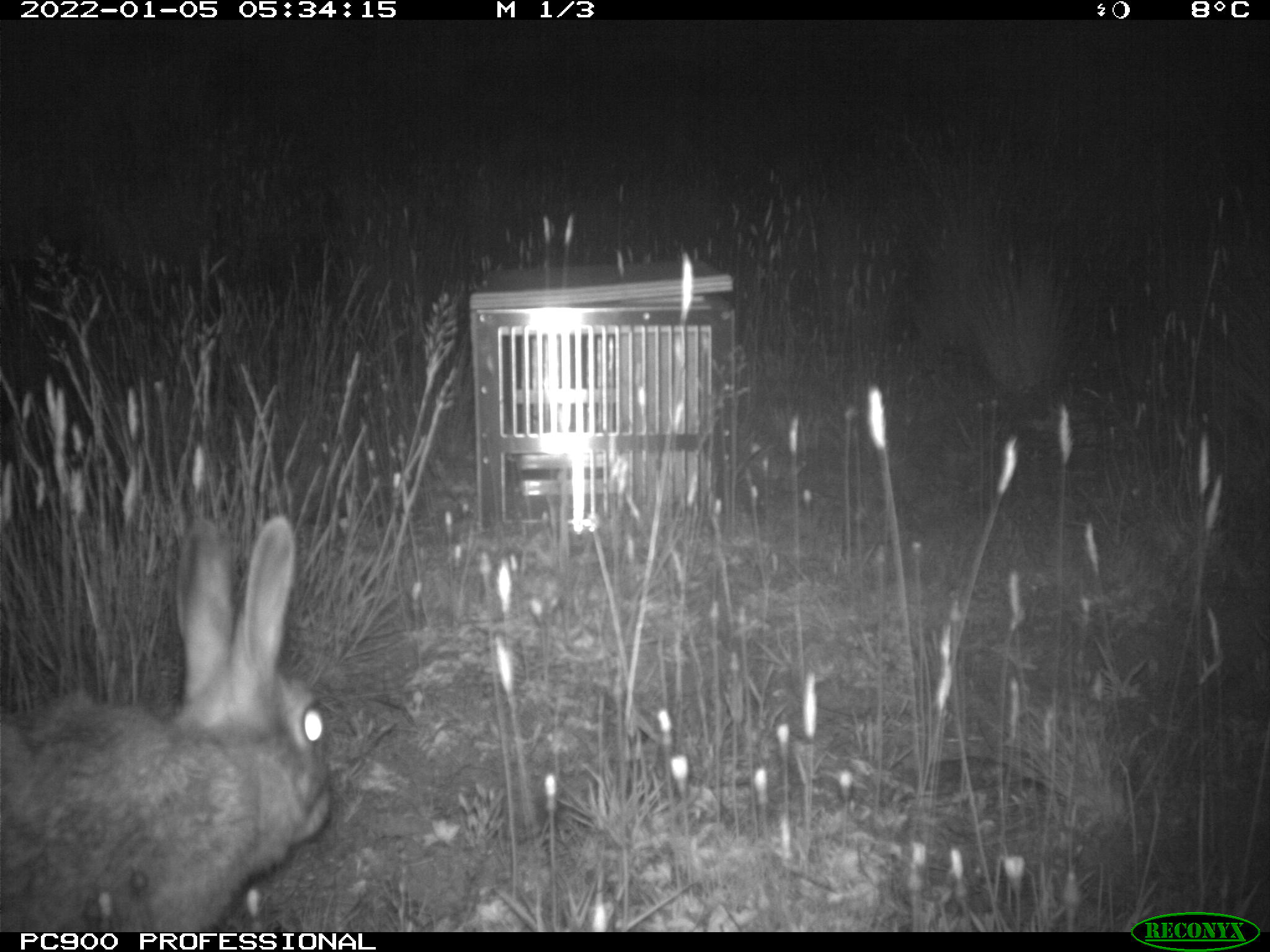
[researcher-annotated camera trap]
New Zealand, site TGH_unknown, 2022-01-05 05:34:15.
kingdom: Animalia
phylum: Chordata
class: Mammalia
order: Lagomorpha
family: Leporidae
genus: Oryctolagus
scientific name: Oryctolagus cuniculus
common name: european rabbit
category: rabbit